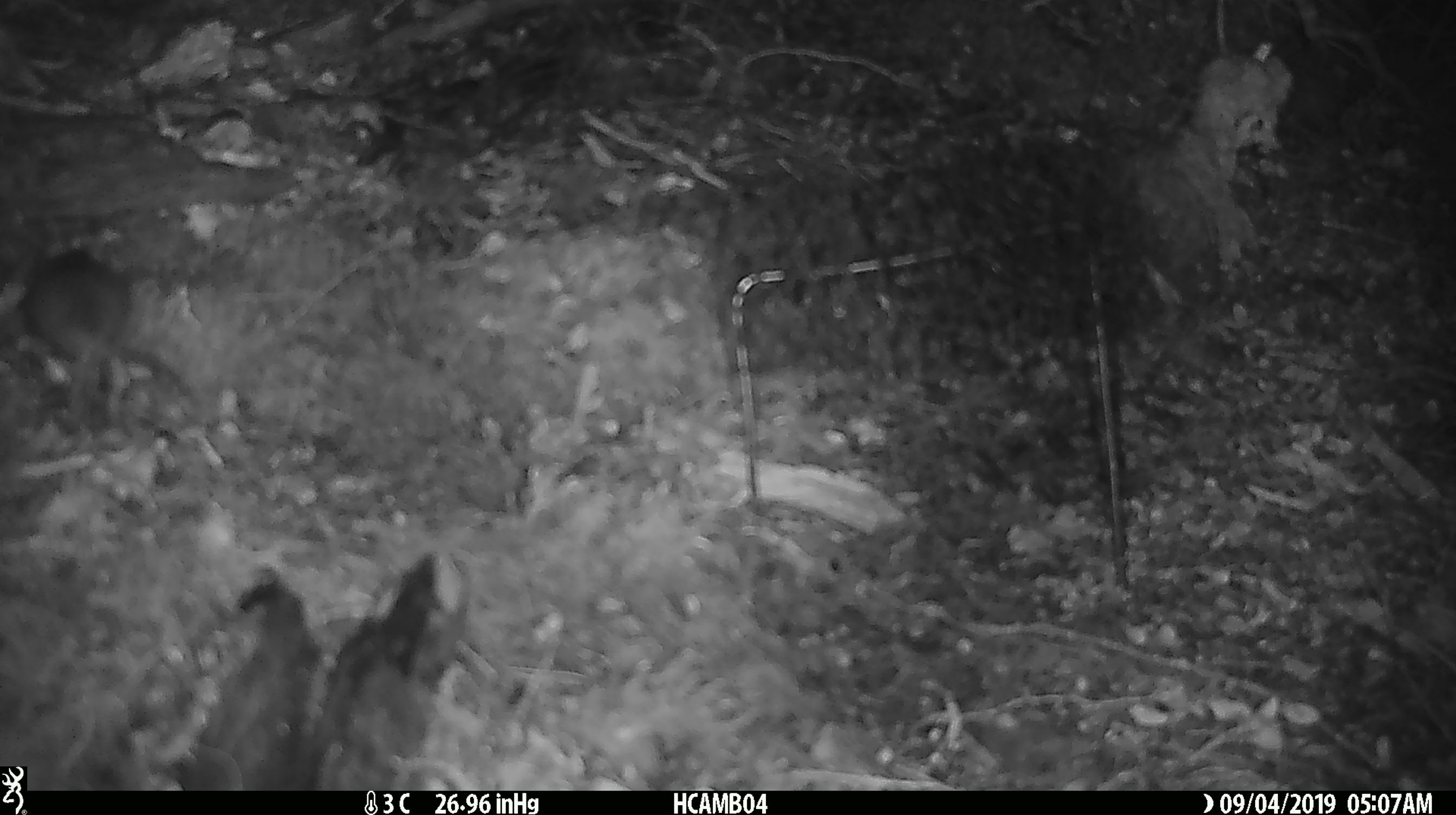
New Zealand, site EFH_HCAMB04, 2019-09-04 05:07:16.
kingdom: Animalia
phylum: Chordata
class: Mammalia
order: Rodentia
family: Muridae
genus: Mus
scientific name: Mus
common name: mouse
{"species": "mouse (Mus)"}